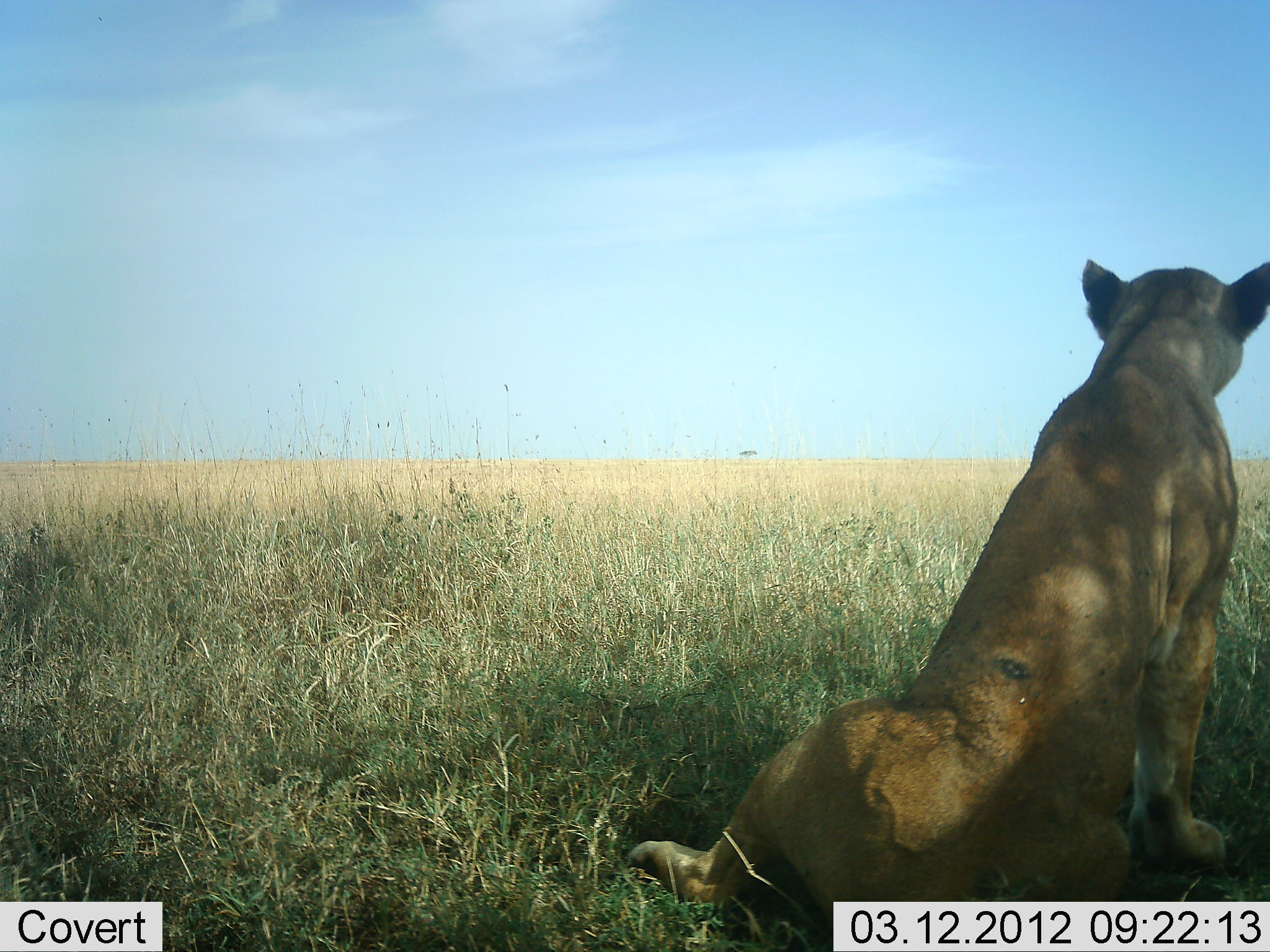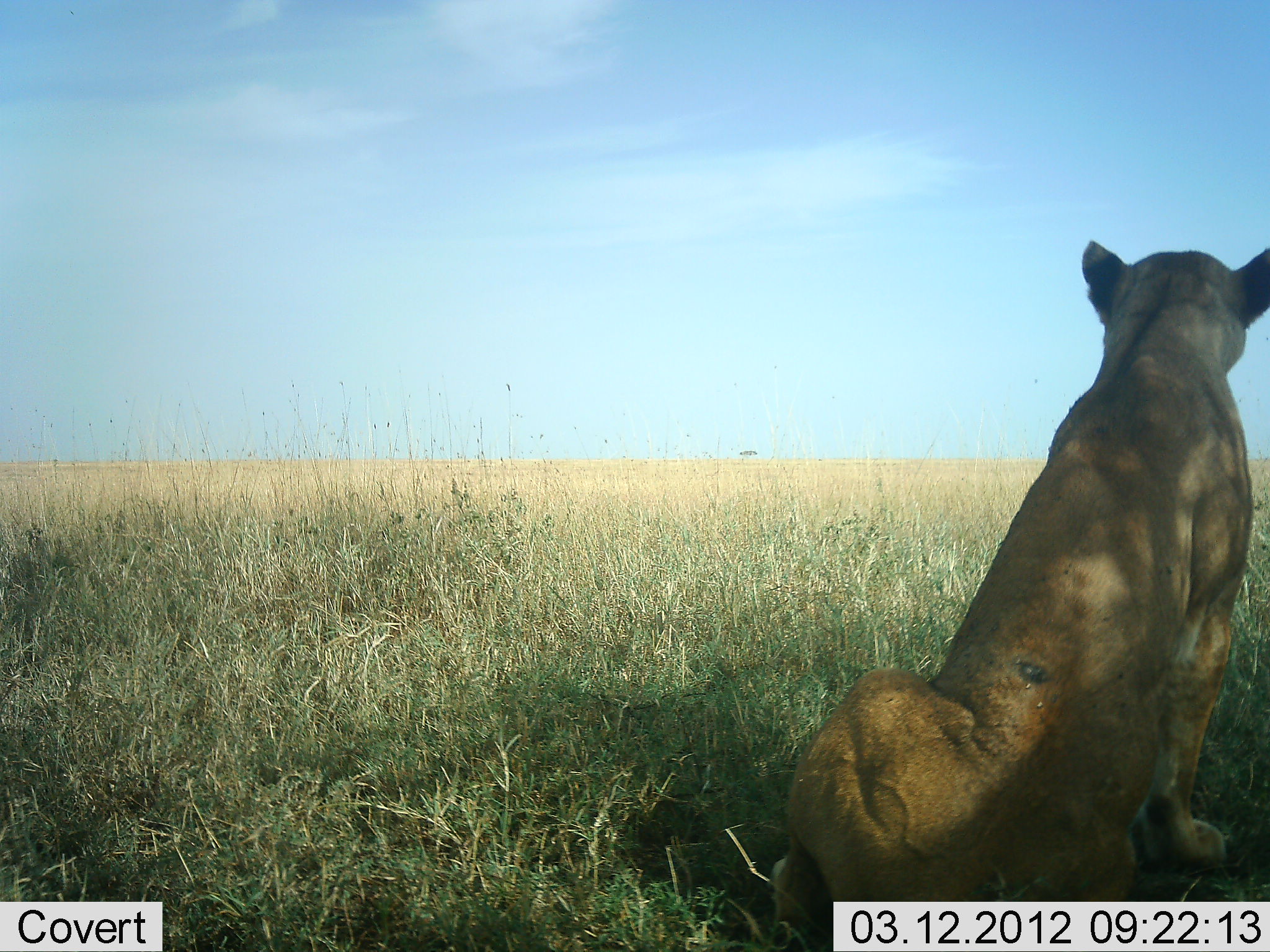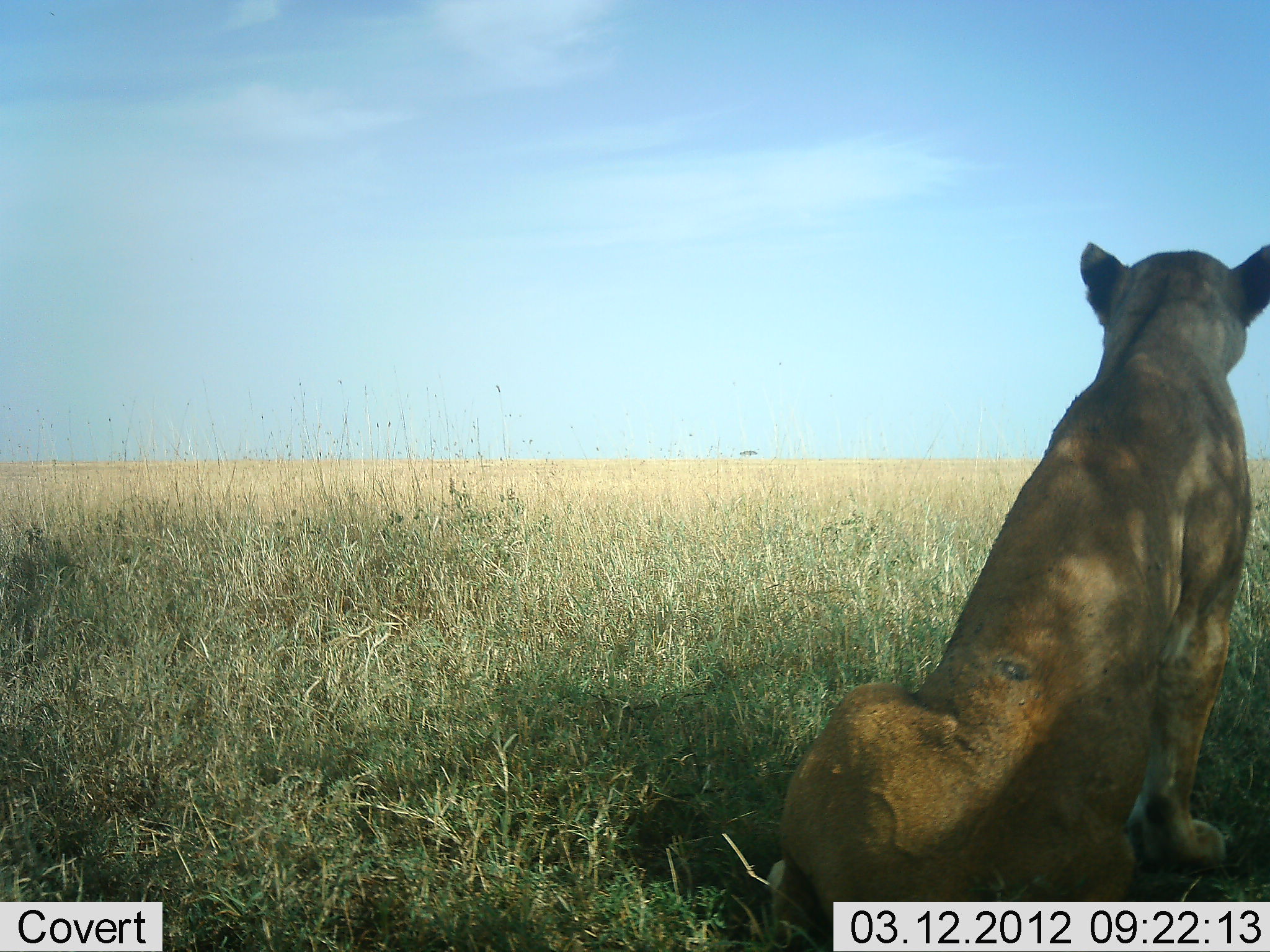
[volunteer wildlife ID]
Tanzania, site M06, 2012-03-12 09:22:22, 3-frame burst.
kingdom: Animalia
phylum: Chordata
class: Mammalia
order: Carnivora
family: Felidae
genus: Panthera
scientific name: Panthera leo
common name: lion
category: lionfemale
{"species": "lionfemale (lion) (Panthera leo)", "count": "1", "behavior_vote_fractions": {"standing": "6%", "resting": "94%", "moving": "0%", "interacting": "0%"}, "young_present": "0%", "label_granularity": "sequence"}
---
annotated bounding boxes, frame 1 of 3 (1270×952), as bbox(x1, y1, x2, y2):
animal: bbox(621, 256, 1270, 952)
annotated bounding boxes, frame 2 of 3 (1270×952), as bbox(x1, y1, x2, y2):
animal: bbox(766, 241, 1270, 952)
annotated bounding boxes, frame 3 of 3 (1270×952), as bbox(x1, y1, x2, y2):
animal: bbox(771, 241, 1270, 952)